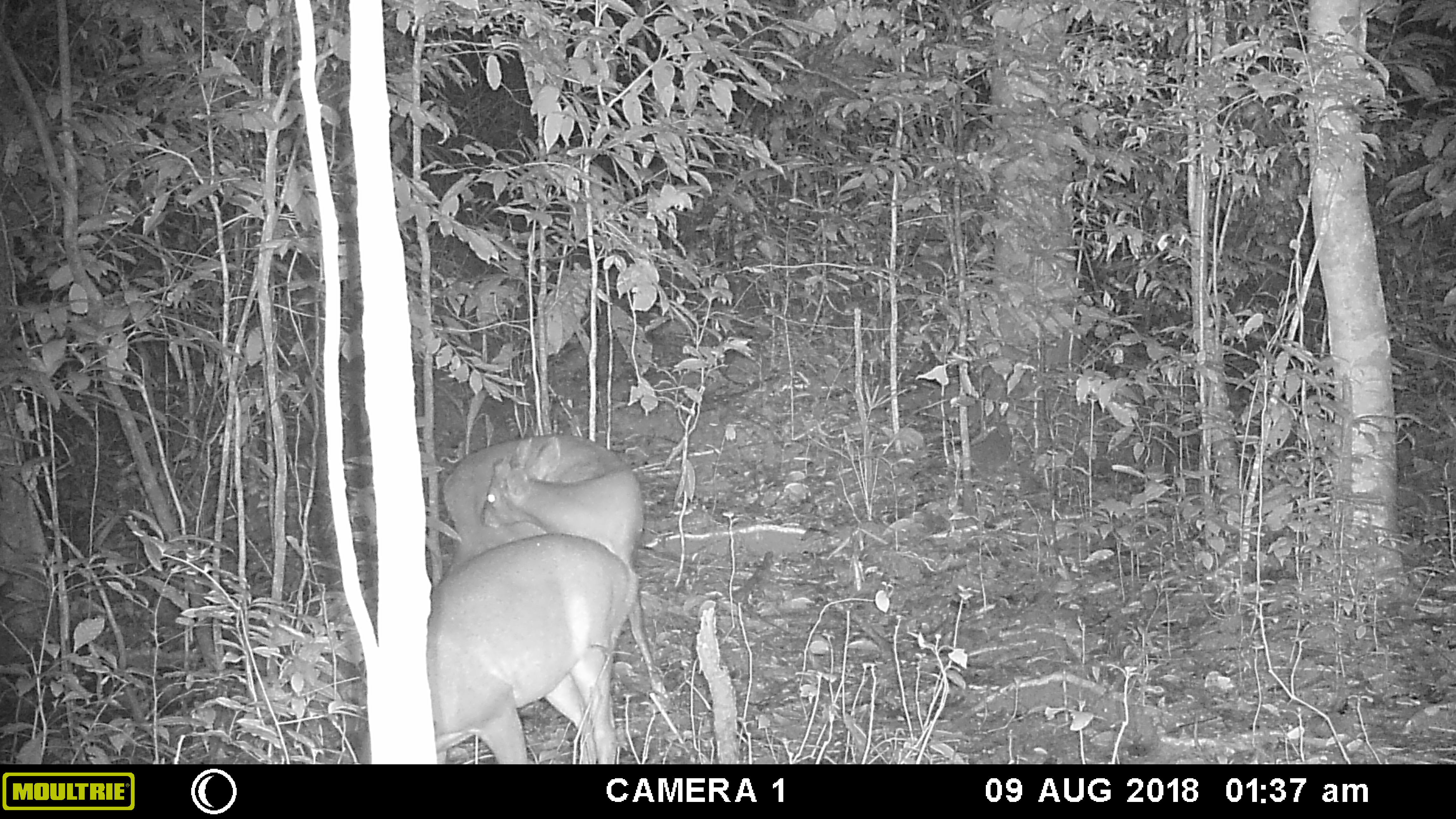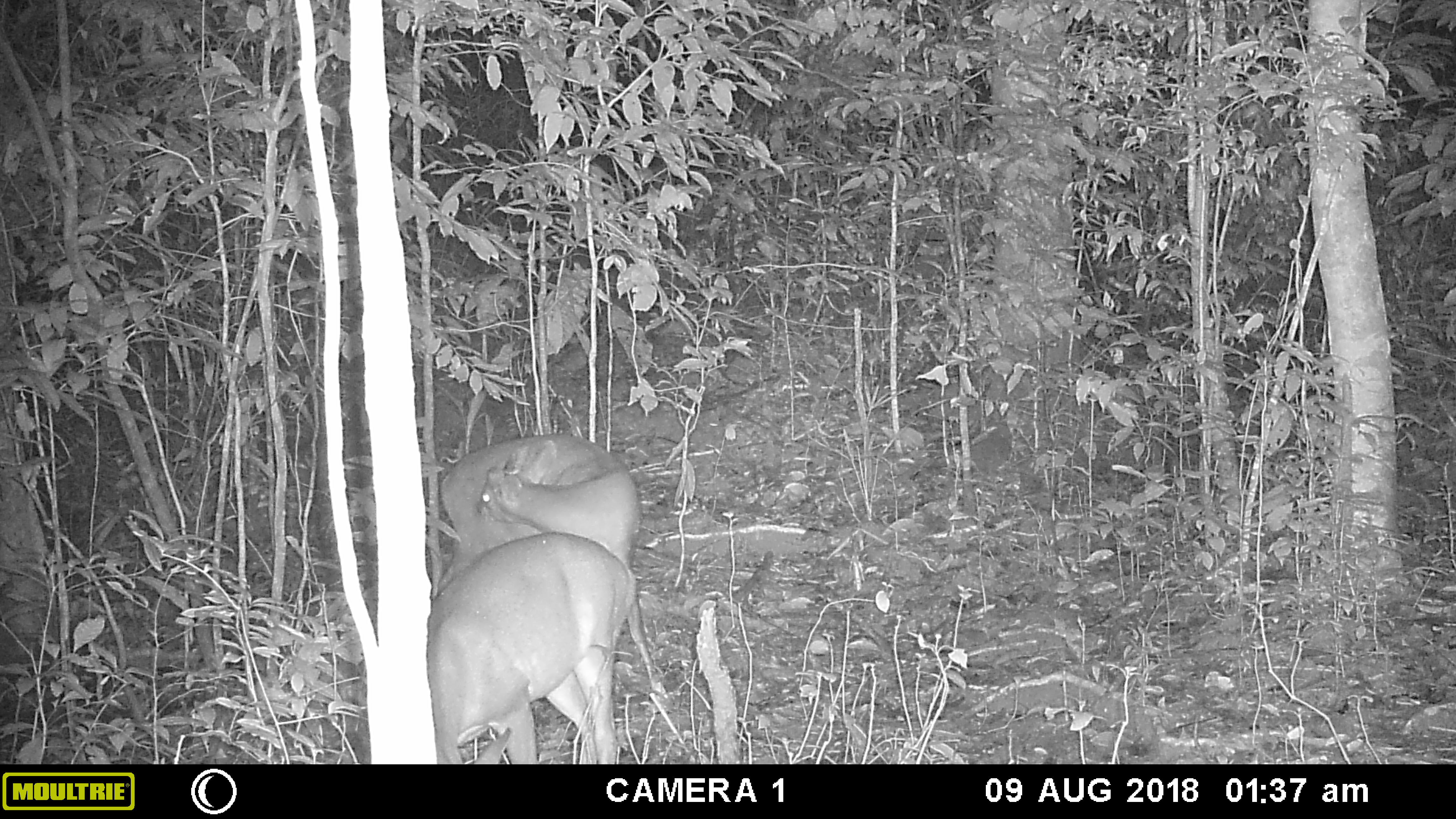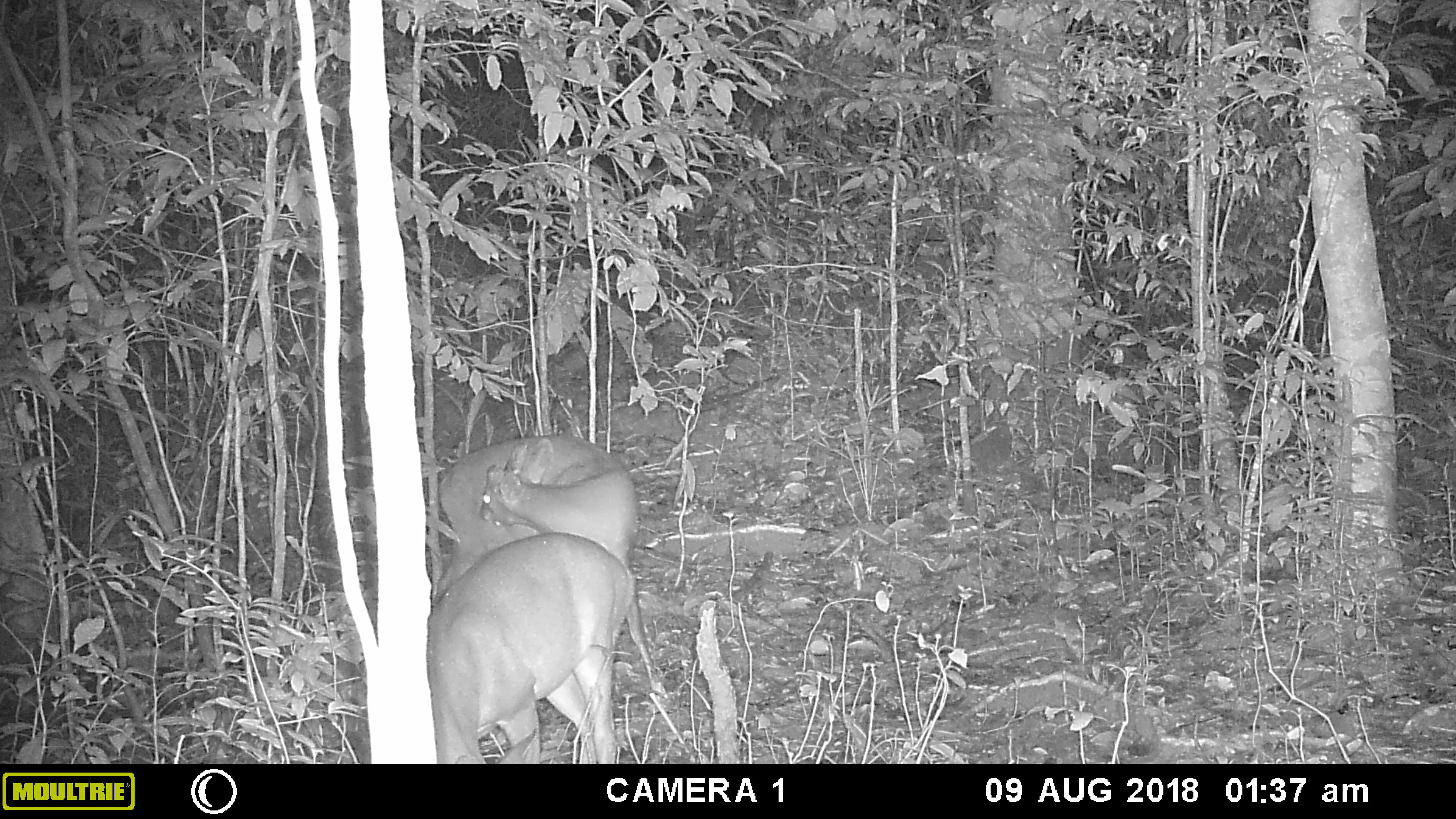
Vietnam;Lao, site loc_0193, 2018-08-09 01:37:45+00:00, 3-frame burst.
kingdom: Animalia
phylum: Chordata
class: Mammalia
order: Artiodactyla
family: Cervidae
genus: Muntiacus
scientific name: Muntiacus vuquangensis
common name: large-antlered muntjac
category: large antlered muntjac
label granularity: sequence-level